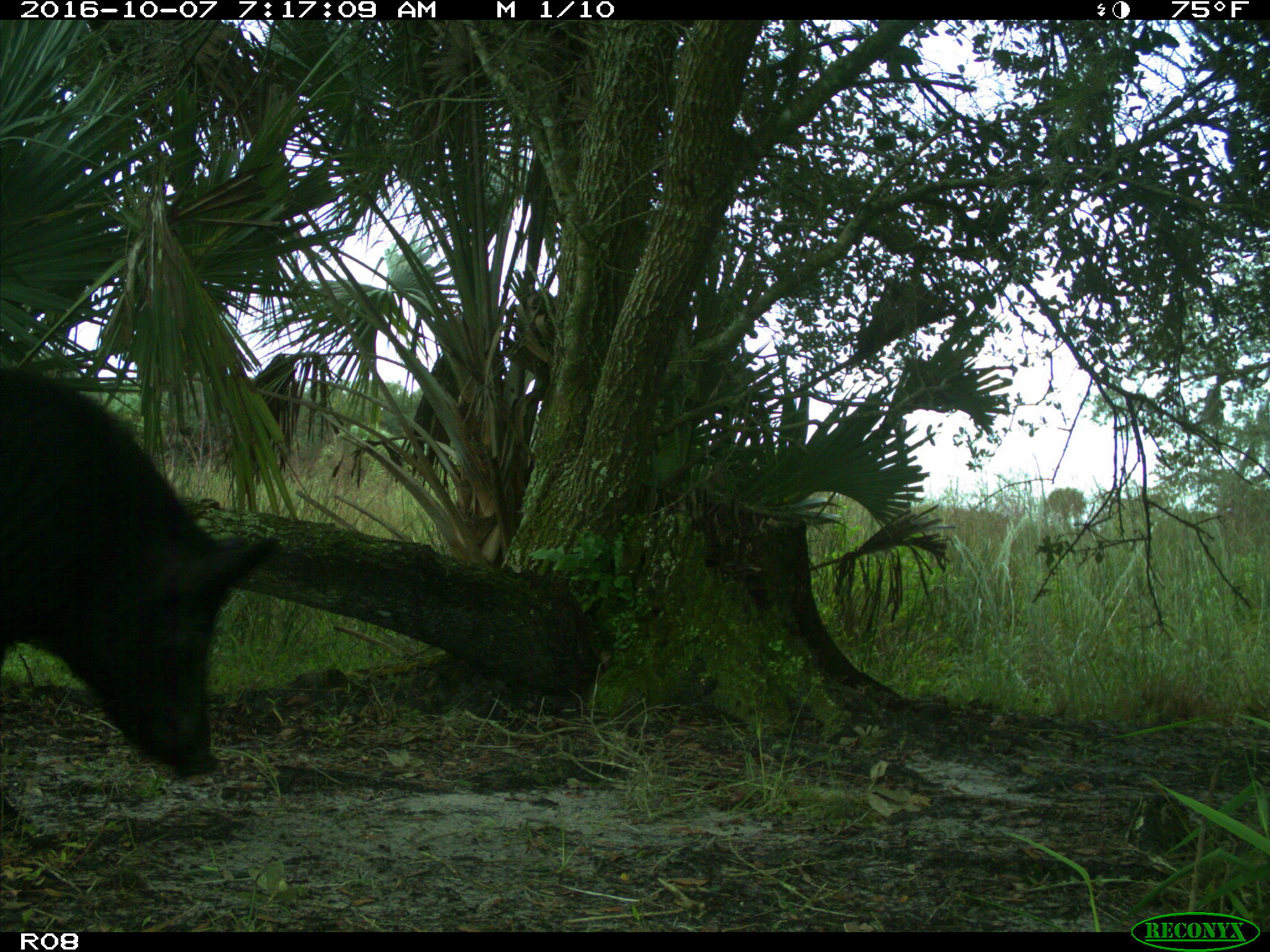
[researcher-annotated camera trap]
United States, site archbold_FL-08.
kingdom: Animalia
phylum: Chordata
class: Mammalia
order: Artiodactyla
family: Suidae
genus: Sus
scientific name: Sus scrofa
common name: wild boar